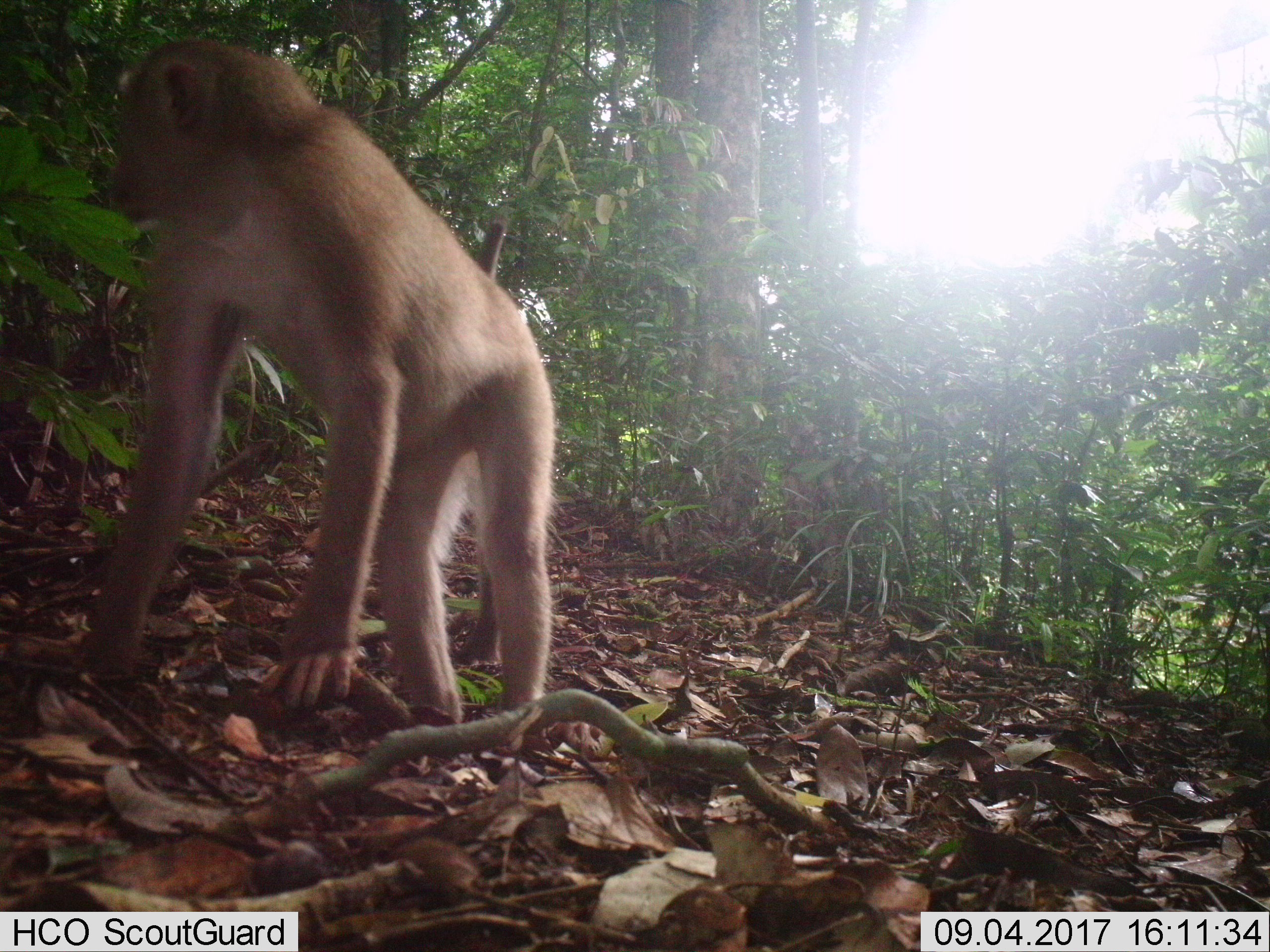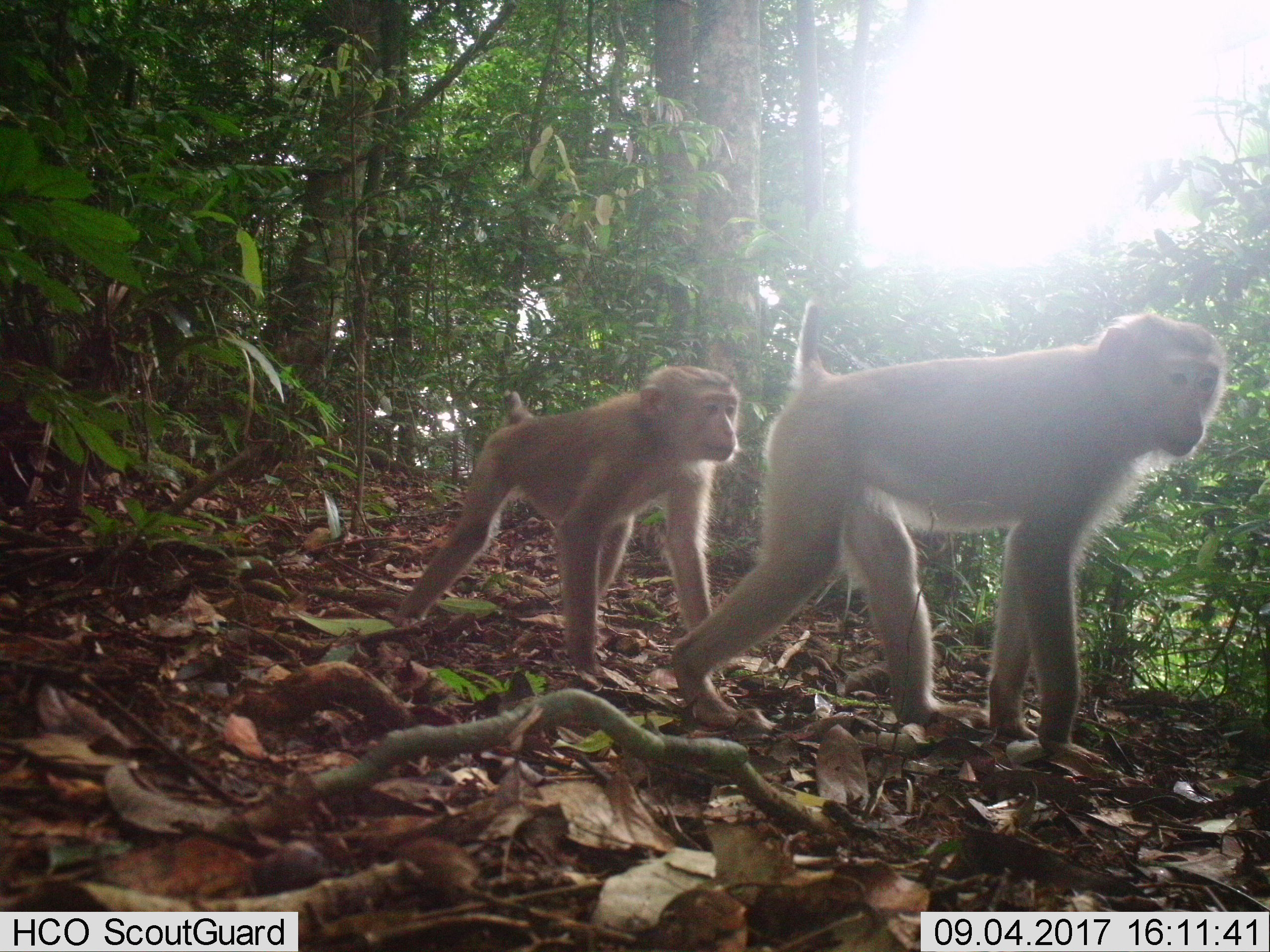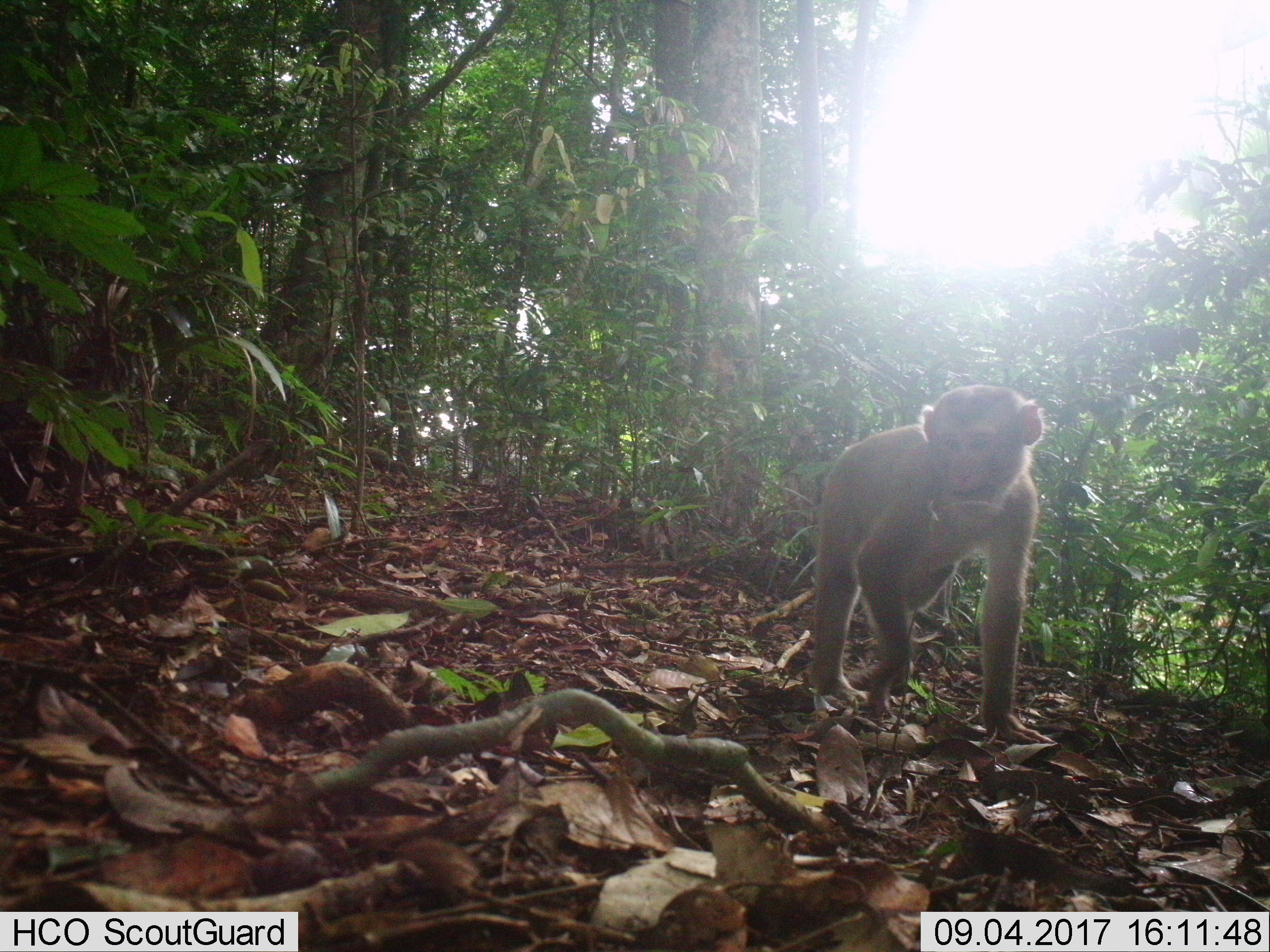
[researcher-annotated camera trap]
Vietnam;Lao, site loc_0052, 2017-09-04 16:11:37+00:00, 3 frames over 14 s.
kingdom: Animalia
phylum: Chordata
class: Mammalia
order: Primates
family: Cercopithecidae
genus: Macaca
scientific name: Macaca nemestrina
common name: pig-tailed macaque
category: pig tailed macaque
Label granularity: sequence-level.